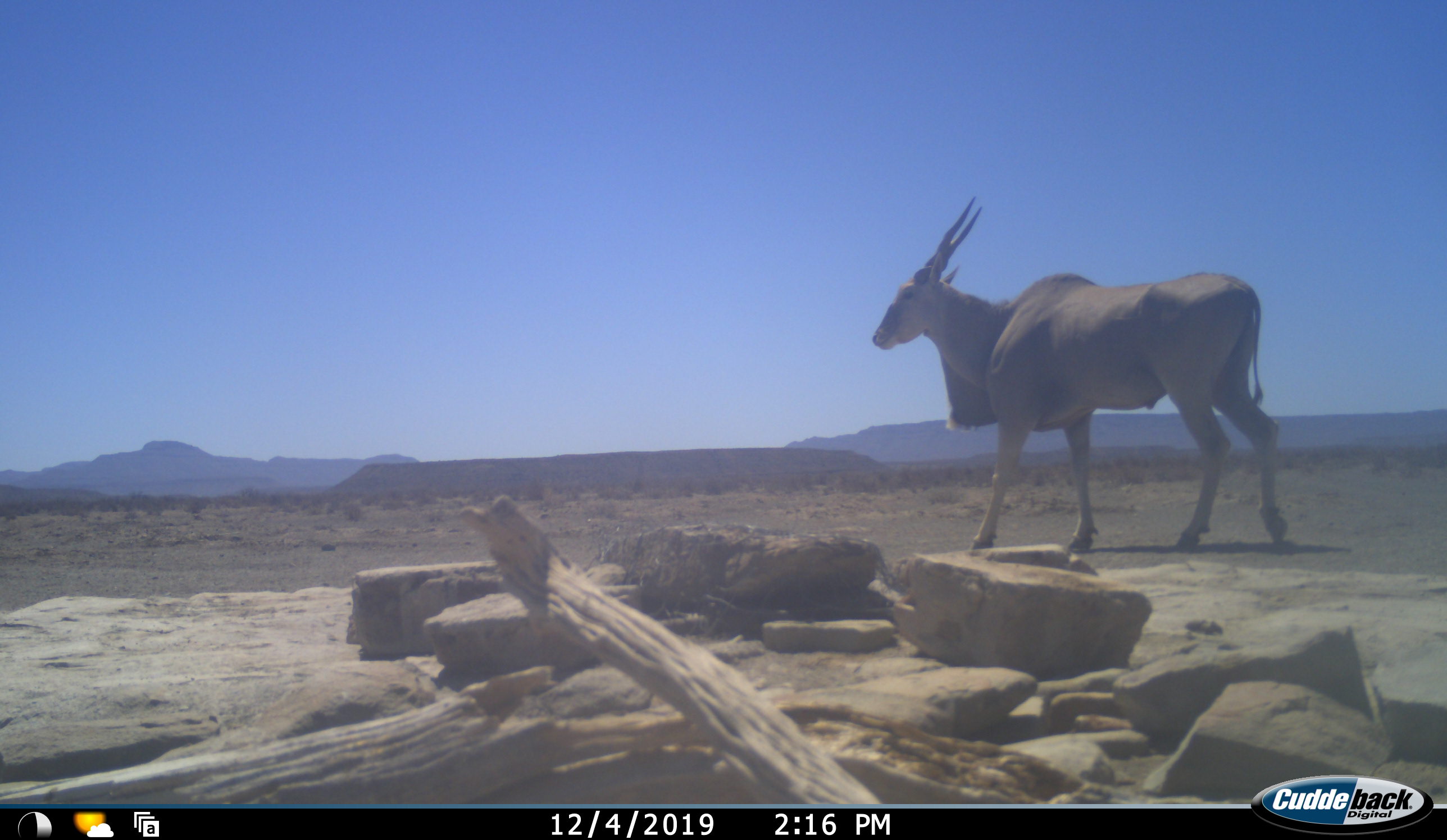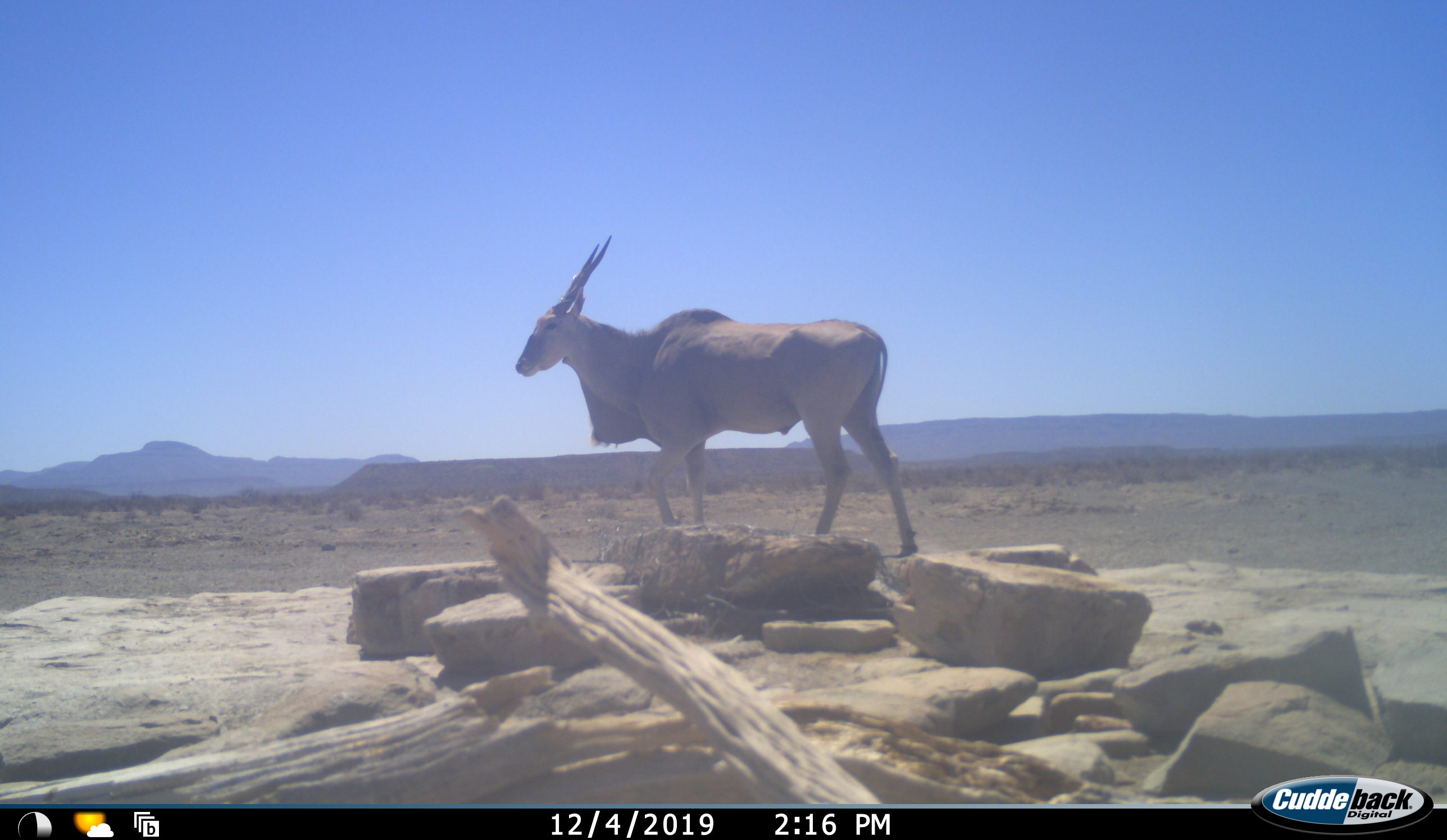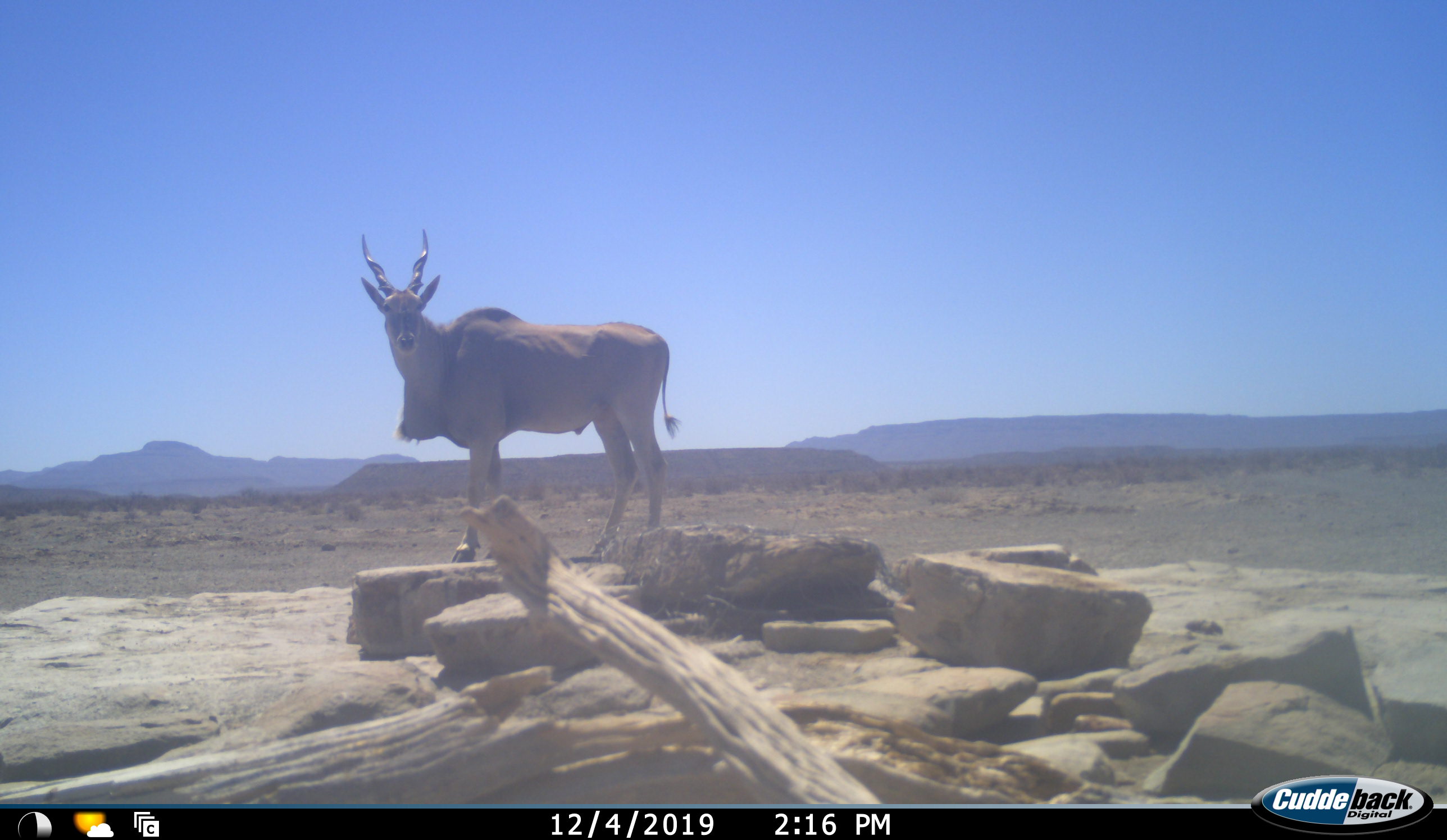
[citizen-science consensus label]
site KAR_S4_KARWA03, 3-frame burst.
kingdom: Animalia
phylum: Chordata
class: Mammalia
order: Artiodactyla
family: Bovidae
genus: Tragelaphus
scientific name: Tragelaphus oryx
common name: eland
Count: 1.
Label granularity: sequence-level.